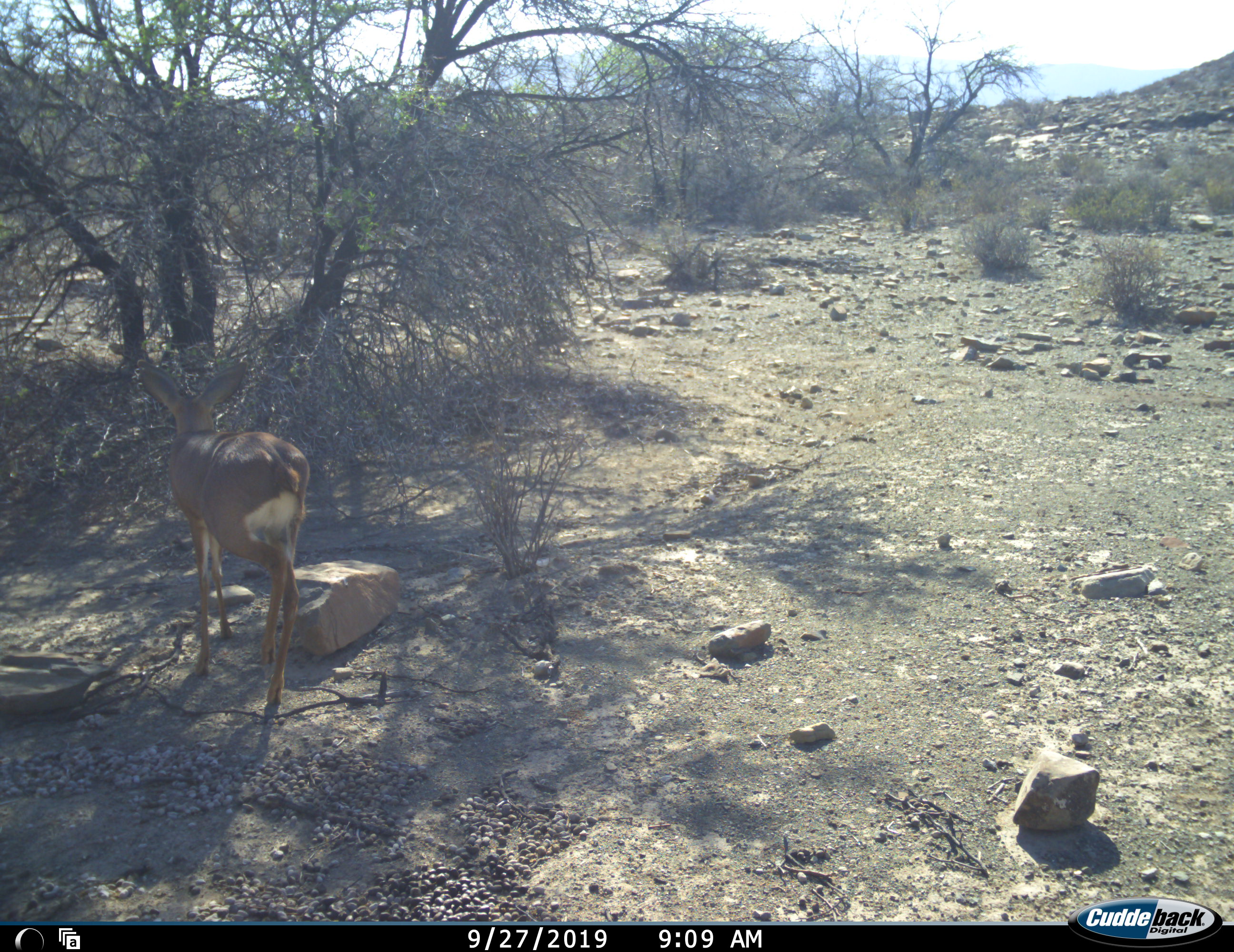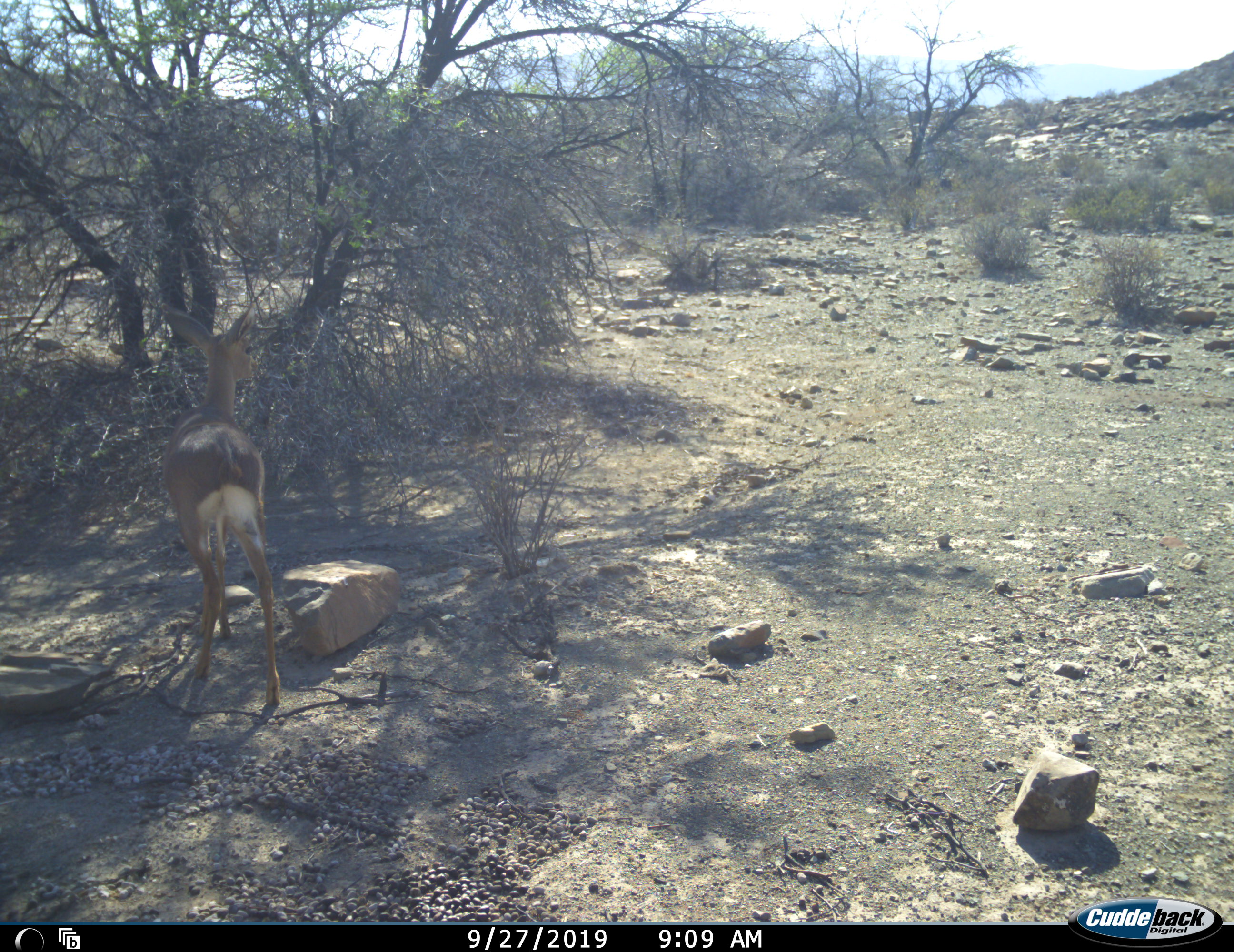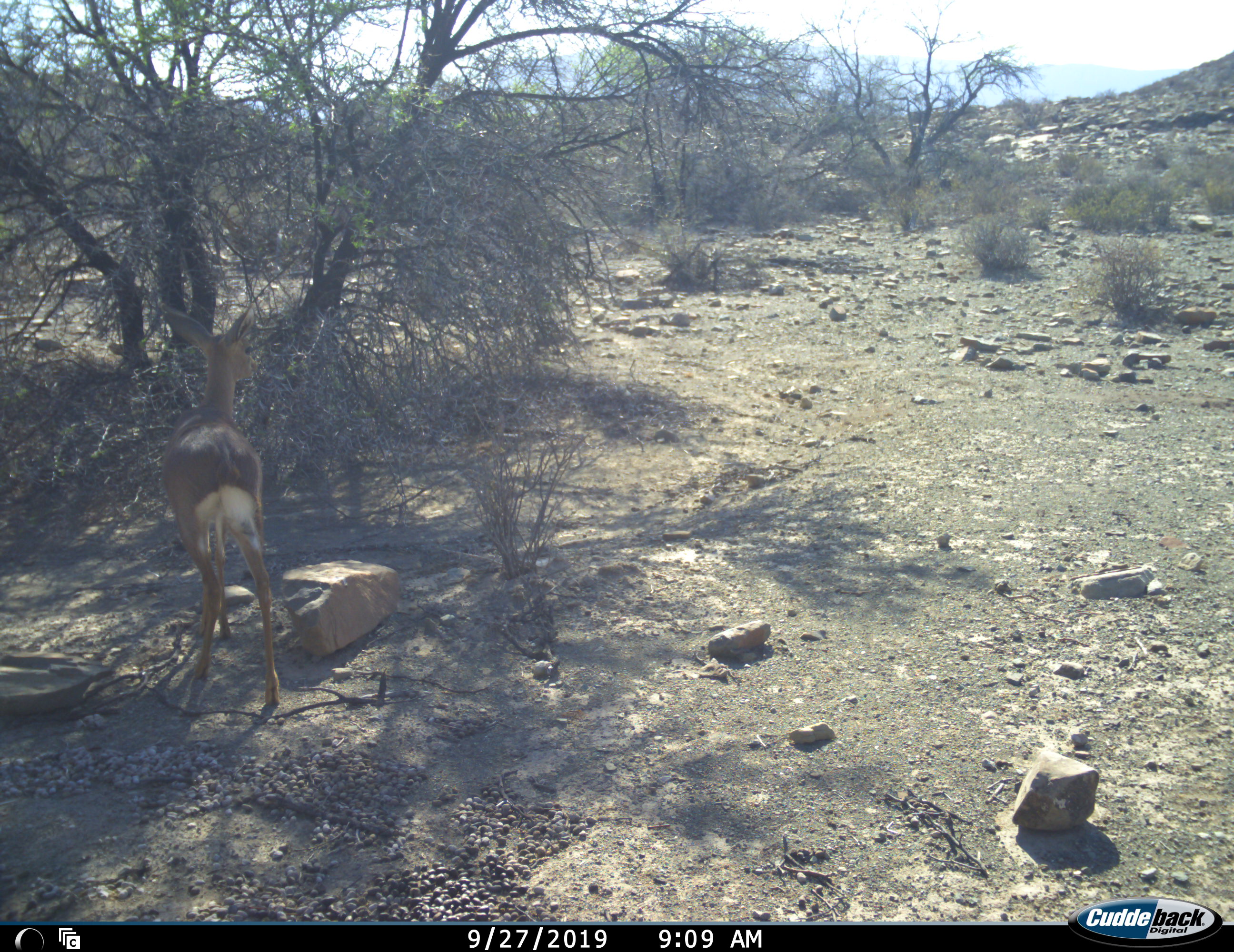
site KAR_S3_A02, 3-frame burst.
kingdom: Animalia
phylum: Chordata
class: Mammalia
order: Artiodactyla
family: Bovidae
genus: Raphicerus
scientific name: Raphicerus campestris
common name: steenbok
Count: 1.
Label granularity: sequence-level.